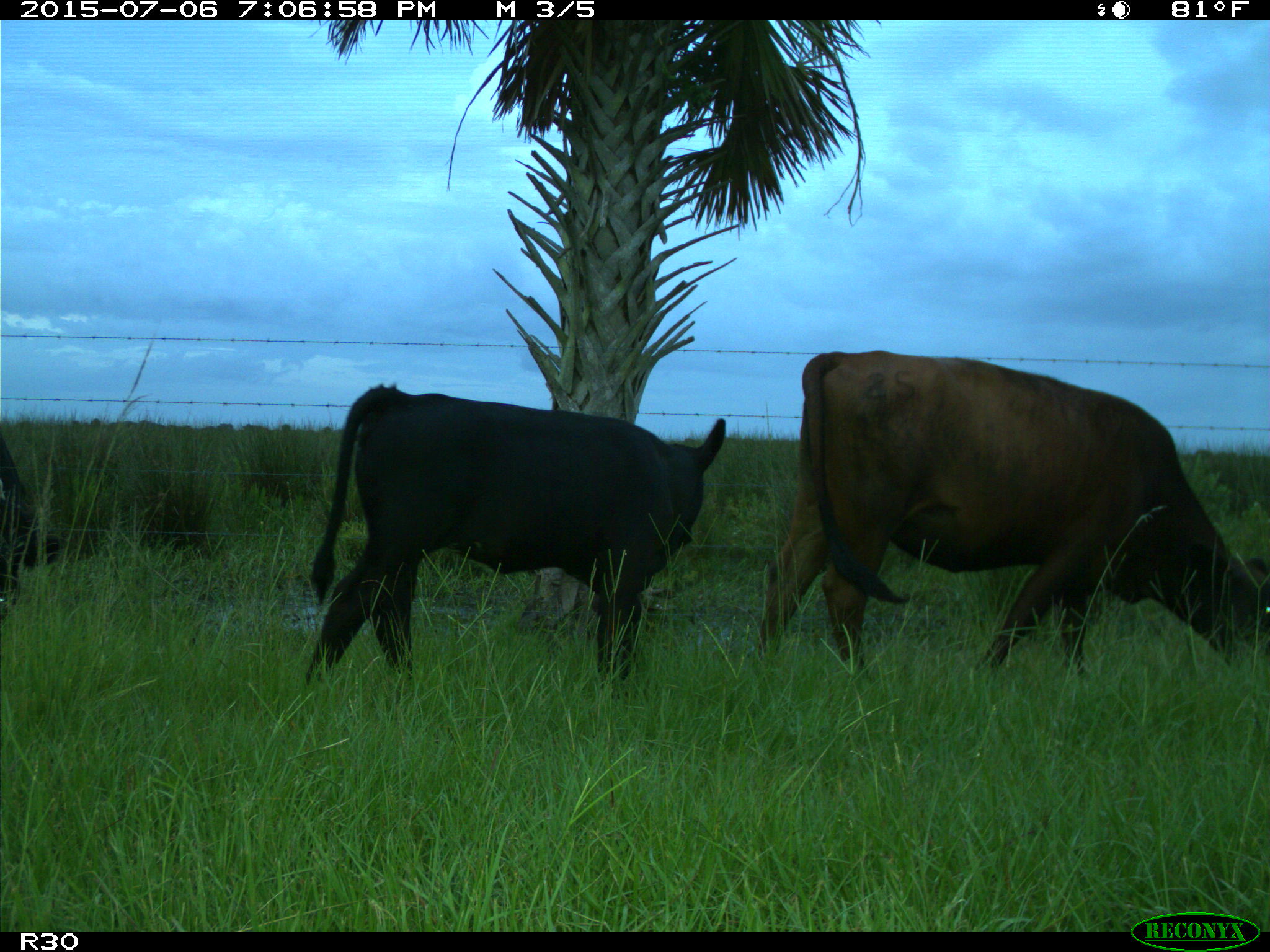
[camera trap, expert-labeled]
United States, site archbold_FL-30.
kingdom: Animalia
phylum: Chordata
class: Mammalia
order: Artiodactyla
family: Bovidae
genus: Bos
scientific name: Bos taurus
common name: domestic cow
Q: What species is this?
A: Bos taurus (domestic cow).